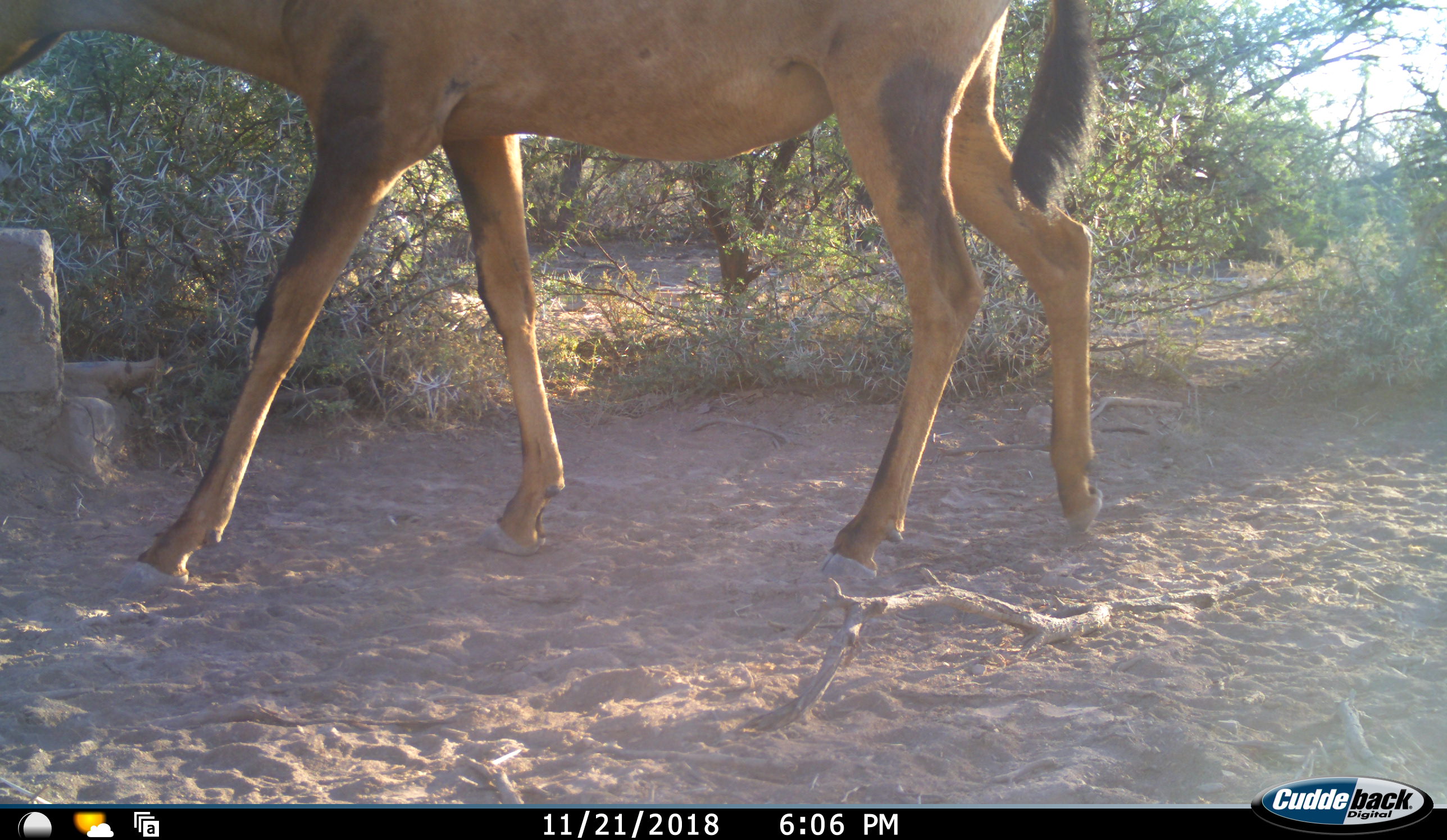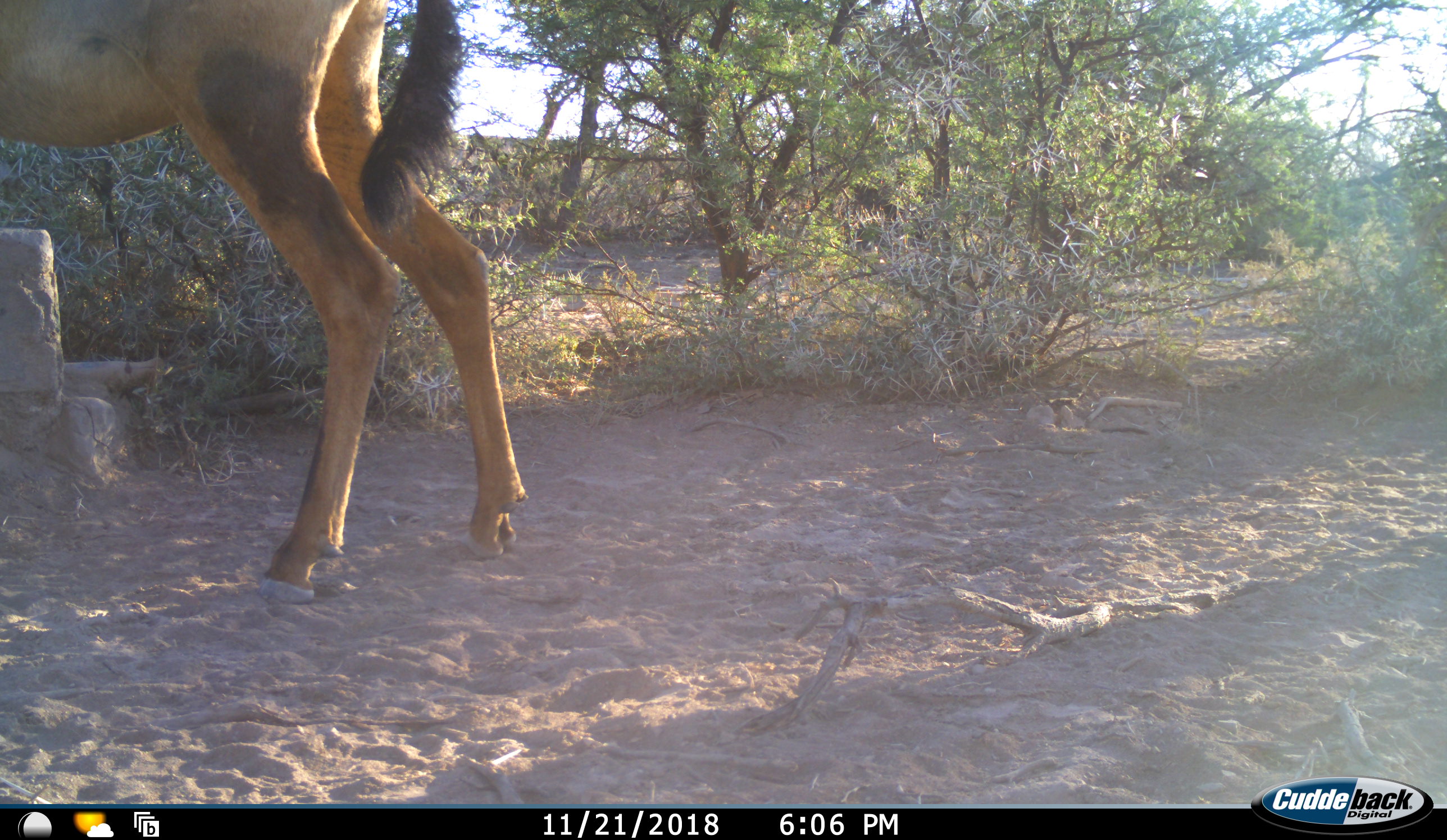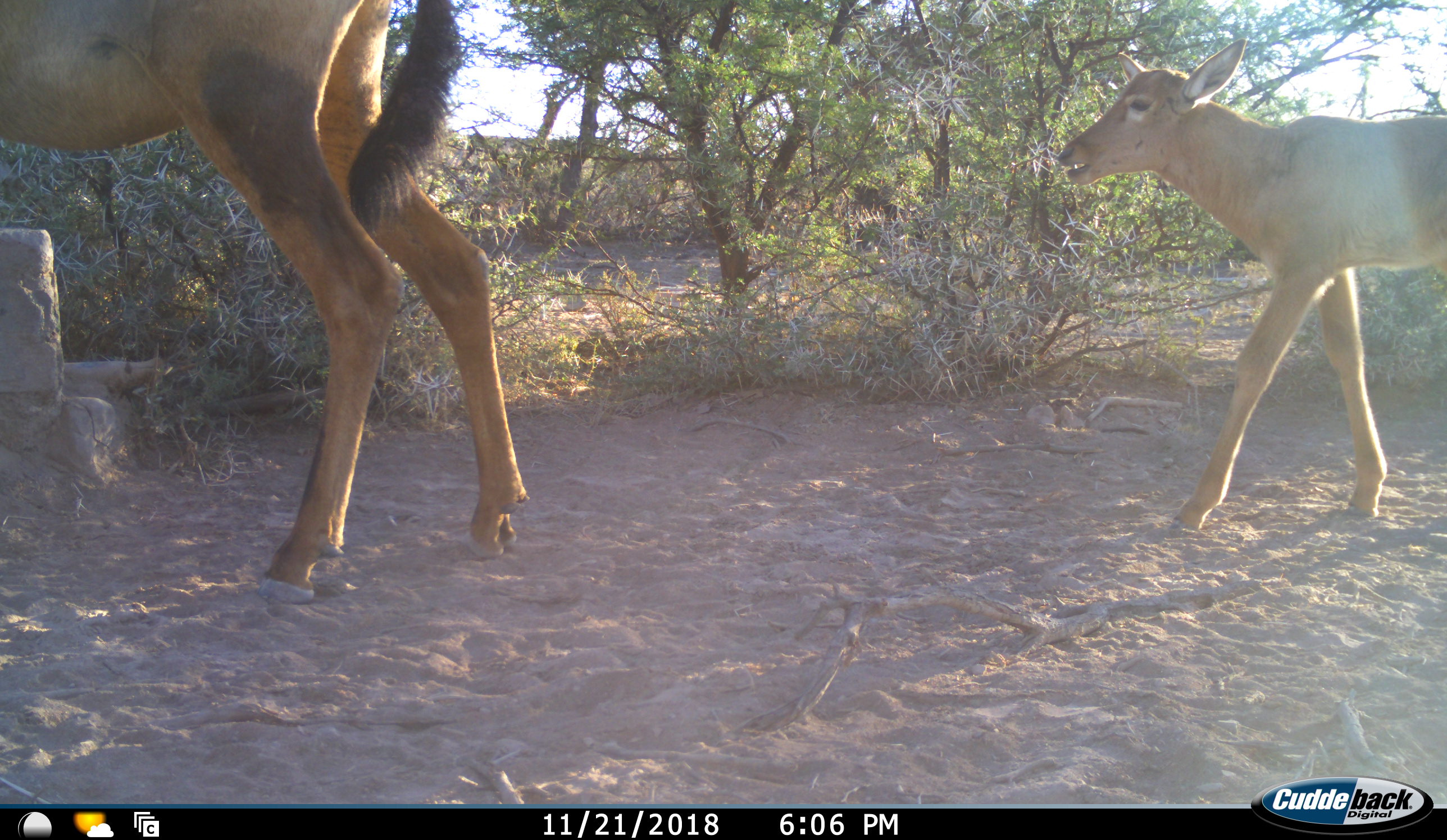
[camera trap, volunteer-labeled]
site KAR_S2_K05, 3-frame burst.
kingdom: Animalia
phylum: Chordata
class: Mammalia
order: Artiodactyla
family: Bovidae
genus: Alcelaphus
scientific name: Alcelaphus buselaphus caama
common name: red hartebeest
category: hartebeestred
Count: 2.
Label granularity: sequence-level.